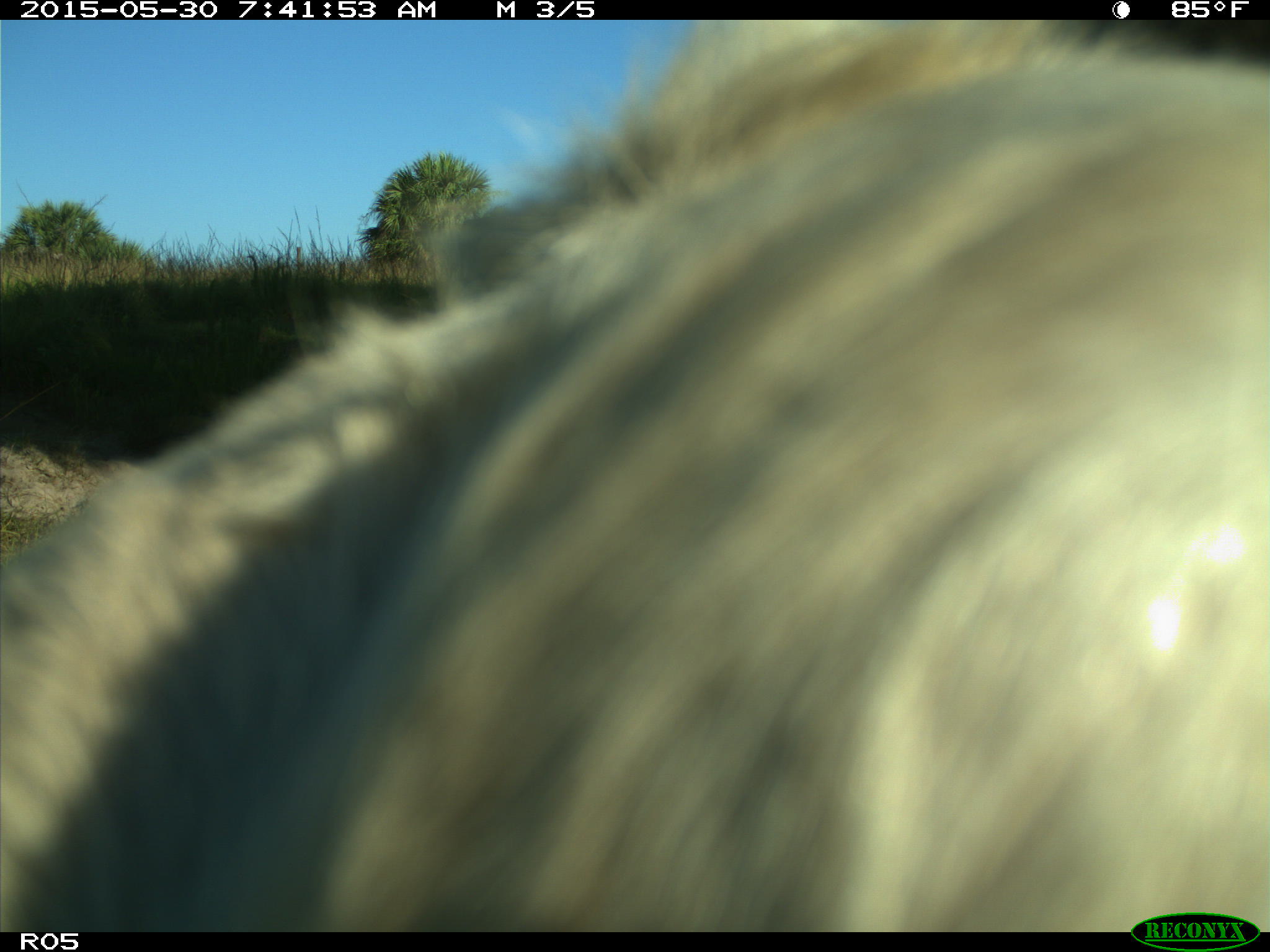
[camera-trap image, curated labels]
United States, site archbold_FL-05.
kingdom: Animalia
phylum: Chordata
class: Mammalia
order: Artiodactyla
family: Bovidae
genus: Bos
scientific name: Bos taurus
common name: domestic cow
Bos taurus (domestic cow).